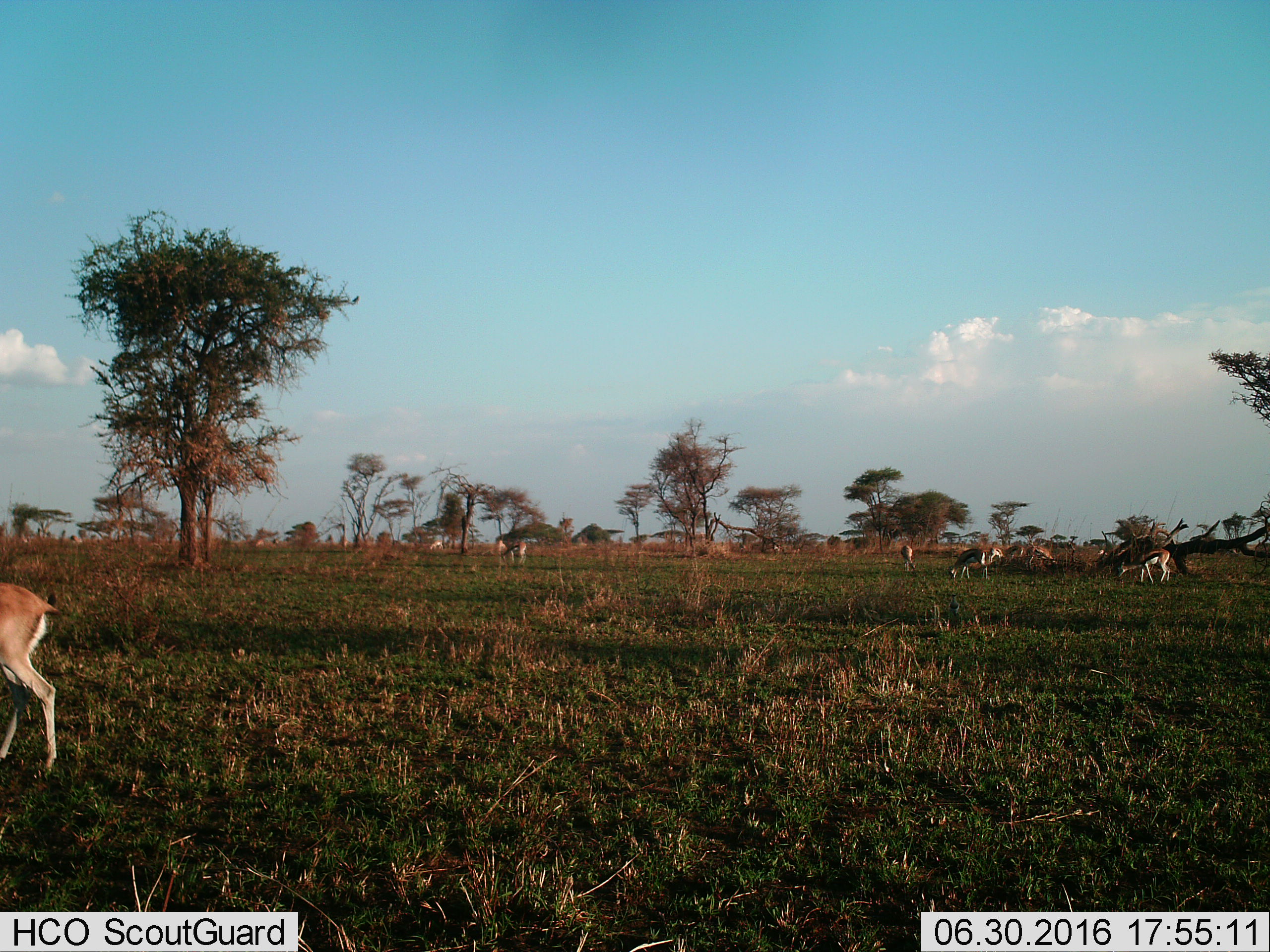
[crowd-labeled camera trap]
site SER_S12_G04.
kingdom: Animalia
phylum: Chordata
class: Mammalia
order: Artiodactyla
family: Bovidae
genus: Eudorcas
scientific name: Eudorcas thomsonii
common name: thomson's gazelle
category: gazellethomsons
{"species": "gazellethomsons (thomson's gazelle) (Eudorcas thomsonii)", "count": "11-50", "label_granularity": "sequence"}